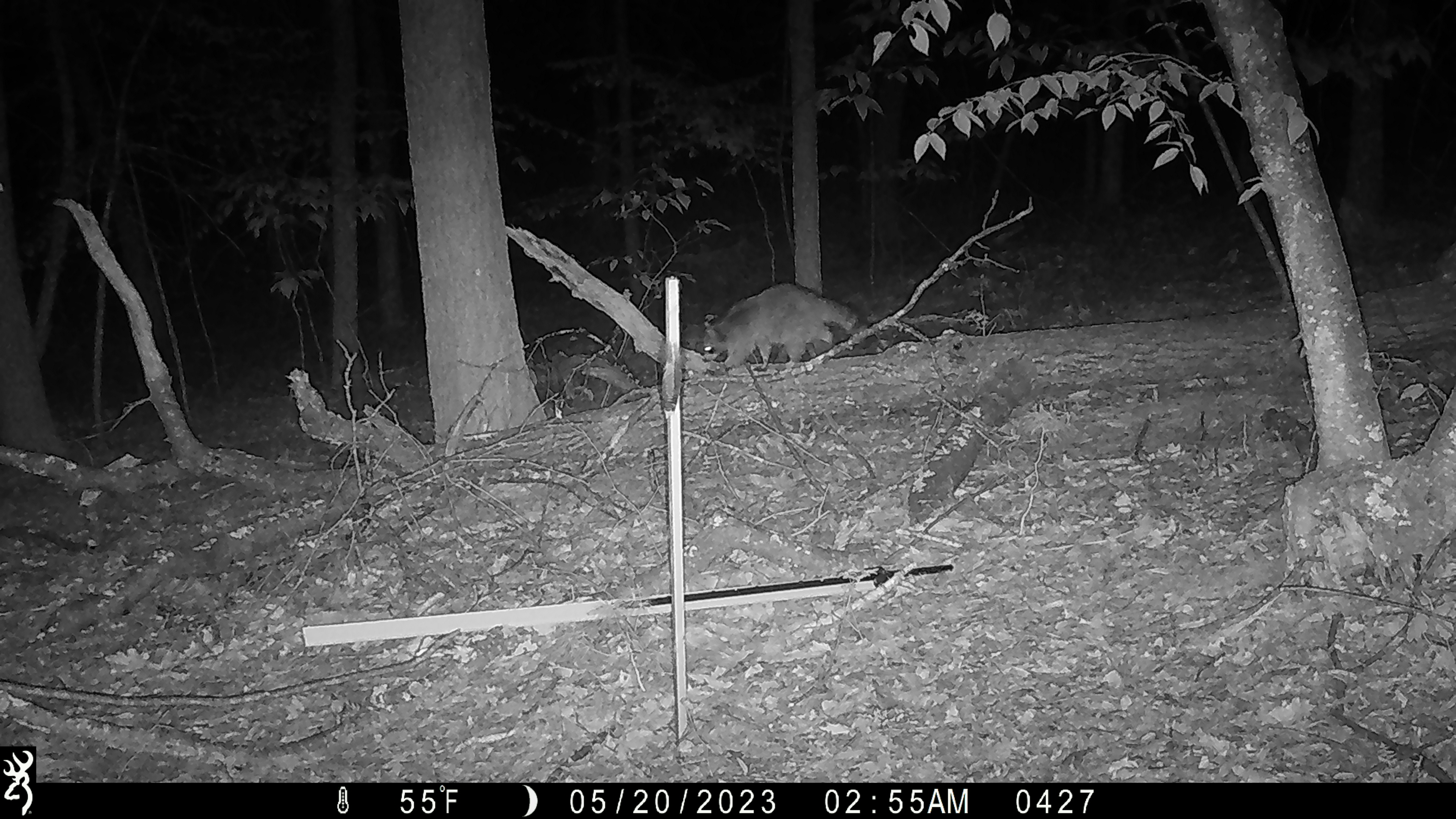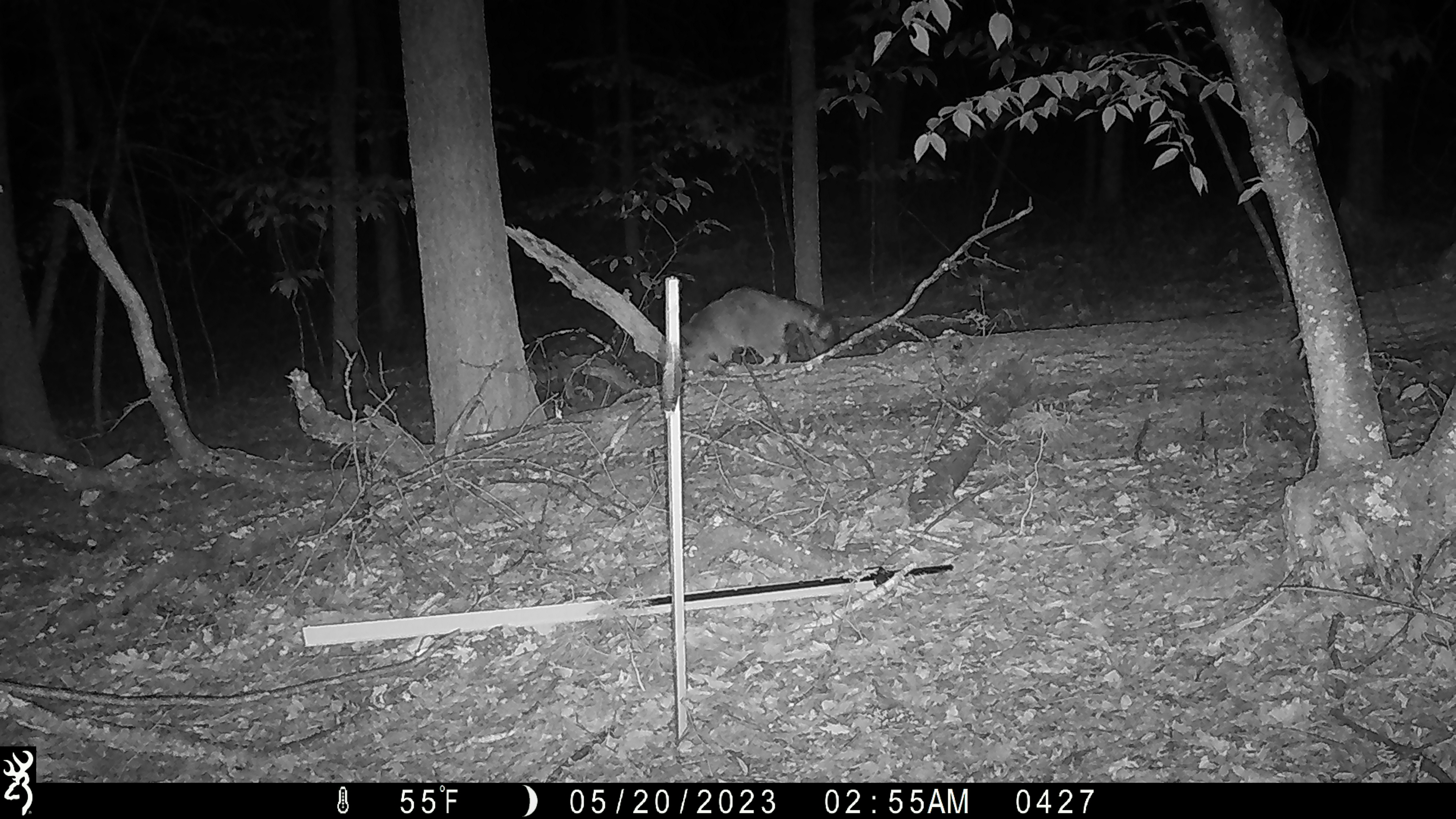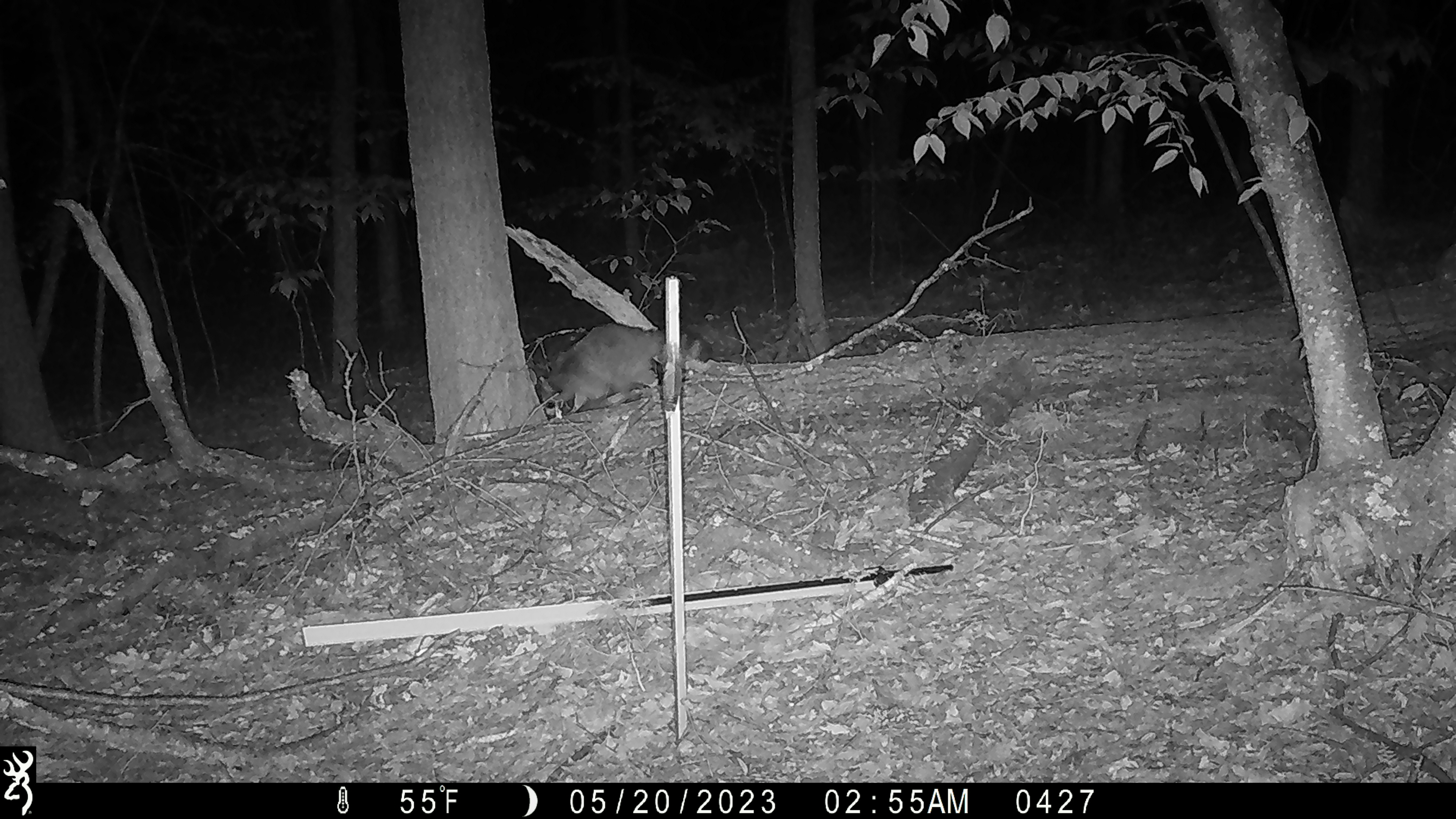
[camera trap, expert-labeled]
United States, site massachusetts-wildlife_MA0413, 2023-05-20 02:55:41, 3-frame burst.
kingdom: Animalia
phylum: Chordata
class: Mammalia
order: Carnivora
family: Procyonidae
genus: Procyon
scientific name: Procyon lotor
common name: raccoon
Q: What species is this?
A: Raccoon (Procyon lotor).